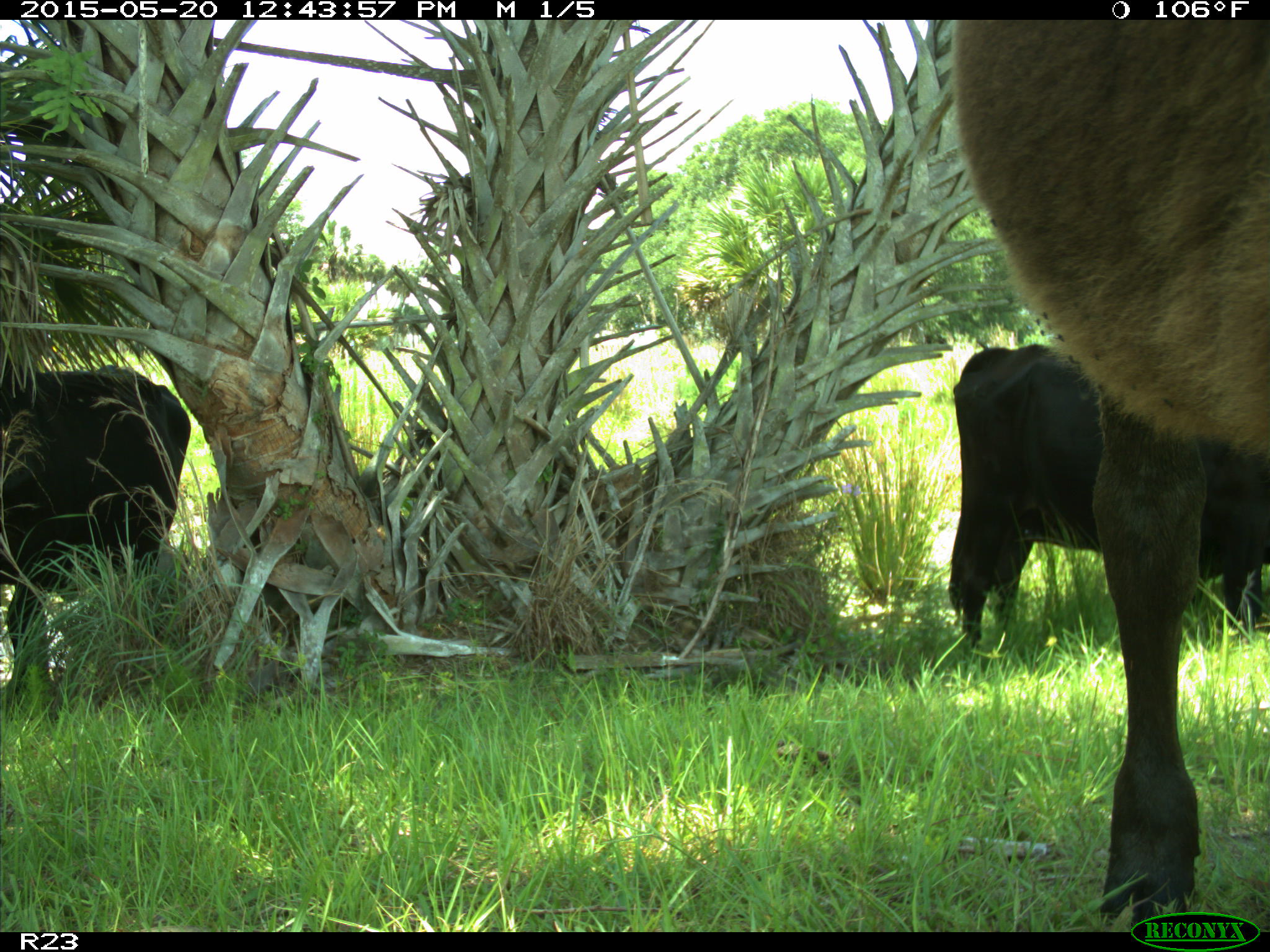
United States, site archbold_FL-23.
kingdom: Animalia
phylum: Chordata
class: Mammalia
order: Artiodactyla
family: Bovidae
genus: Bos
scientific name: Bos taurus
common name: domestic cow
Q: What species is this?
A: Bos taurus (domestic cow).